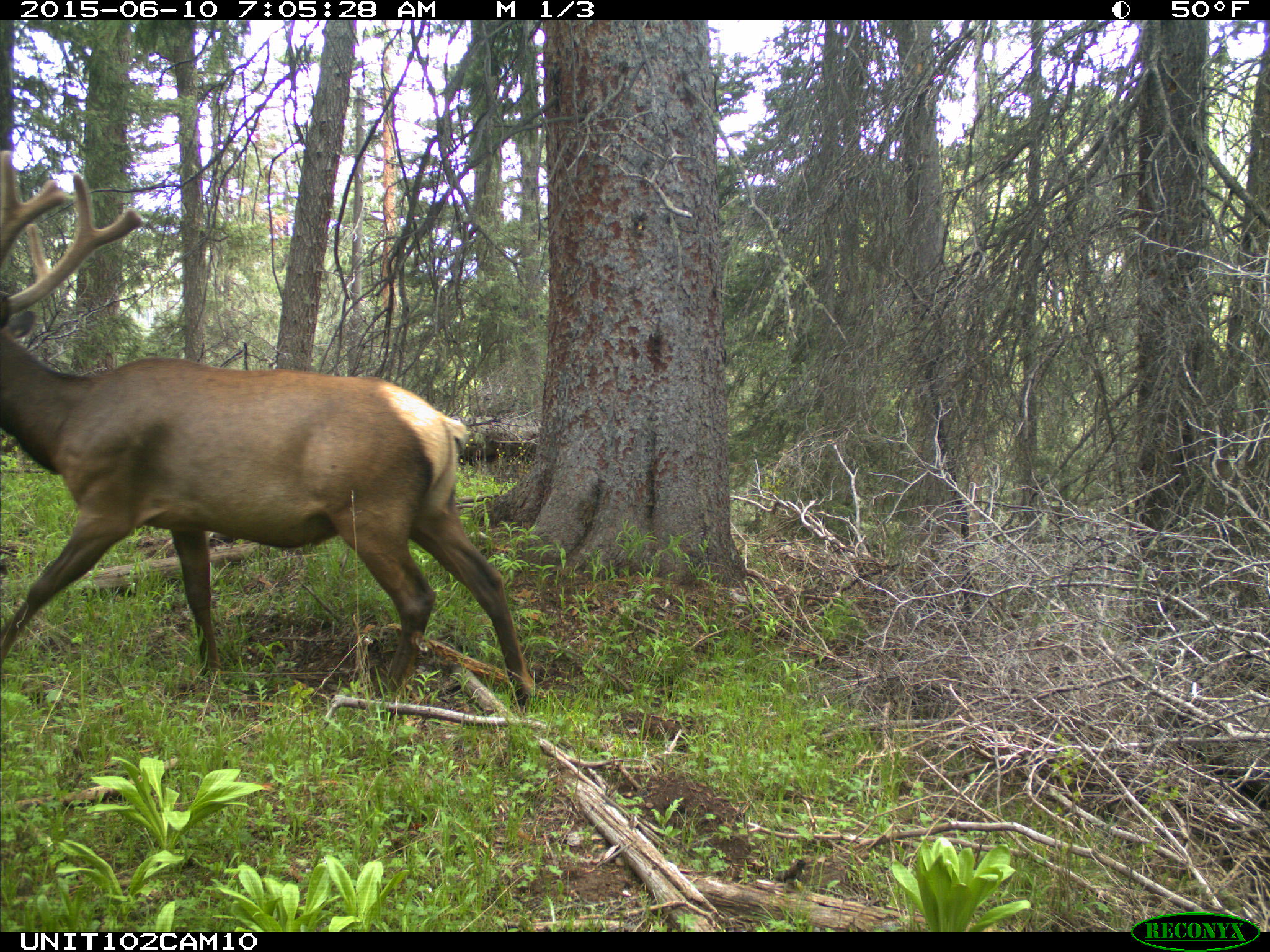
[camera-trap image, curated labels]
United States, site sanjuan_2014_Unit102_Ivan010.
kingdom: Animalia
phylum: Chordata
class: Mammalia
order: Artiodactyla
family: Cervidae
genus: Cervus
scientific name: Cervus elaphus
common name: red deer